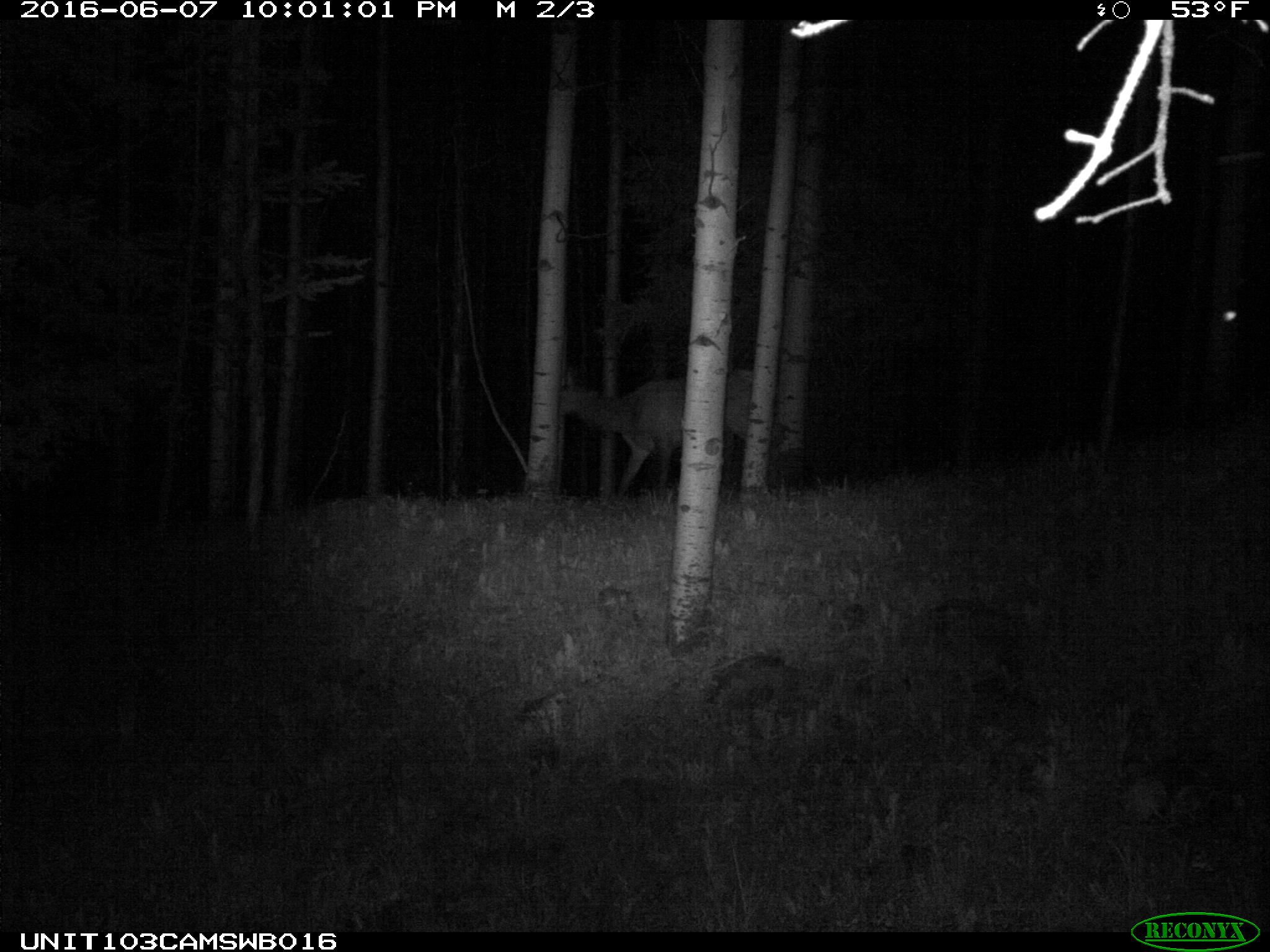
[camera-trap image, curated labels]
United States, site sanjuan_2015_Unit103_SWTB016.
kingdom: Animalia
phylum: Chordata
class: Mammalia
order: Artiodactyla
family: Cervidae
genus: Cervus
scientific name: Cervus elaphus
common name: red deer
Cervus elaphus (red deer).